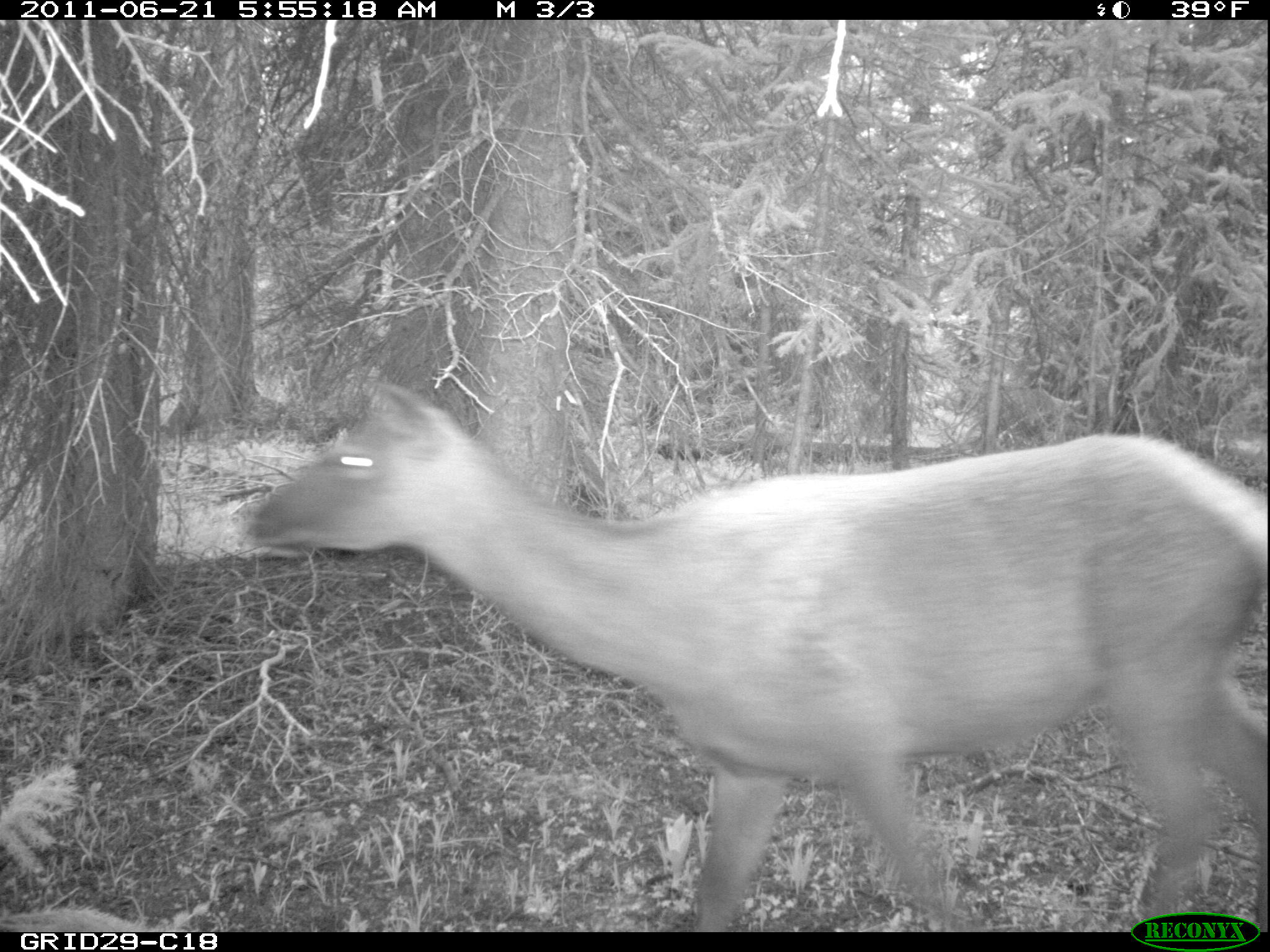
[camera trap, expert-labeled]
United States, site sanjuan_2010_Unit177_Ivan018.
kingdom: Animalia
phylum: Chordata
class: Mammalia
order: Artiodactyla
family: Cervidae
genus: Cervus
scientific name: Cervus elaphus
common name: red deer